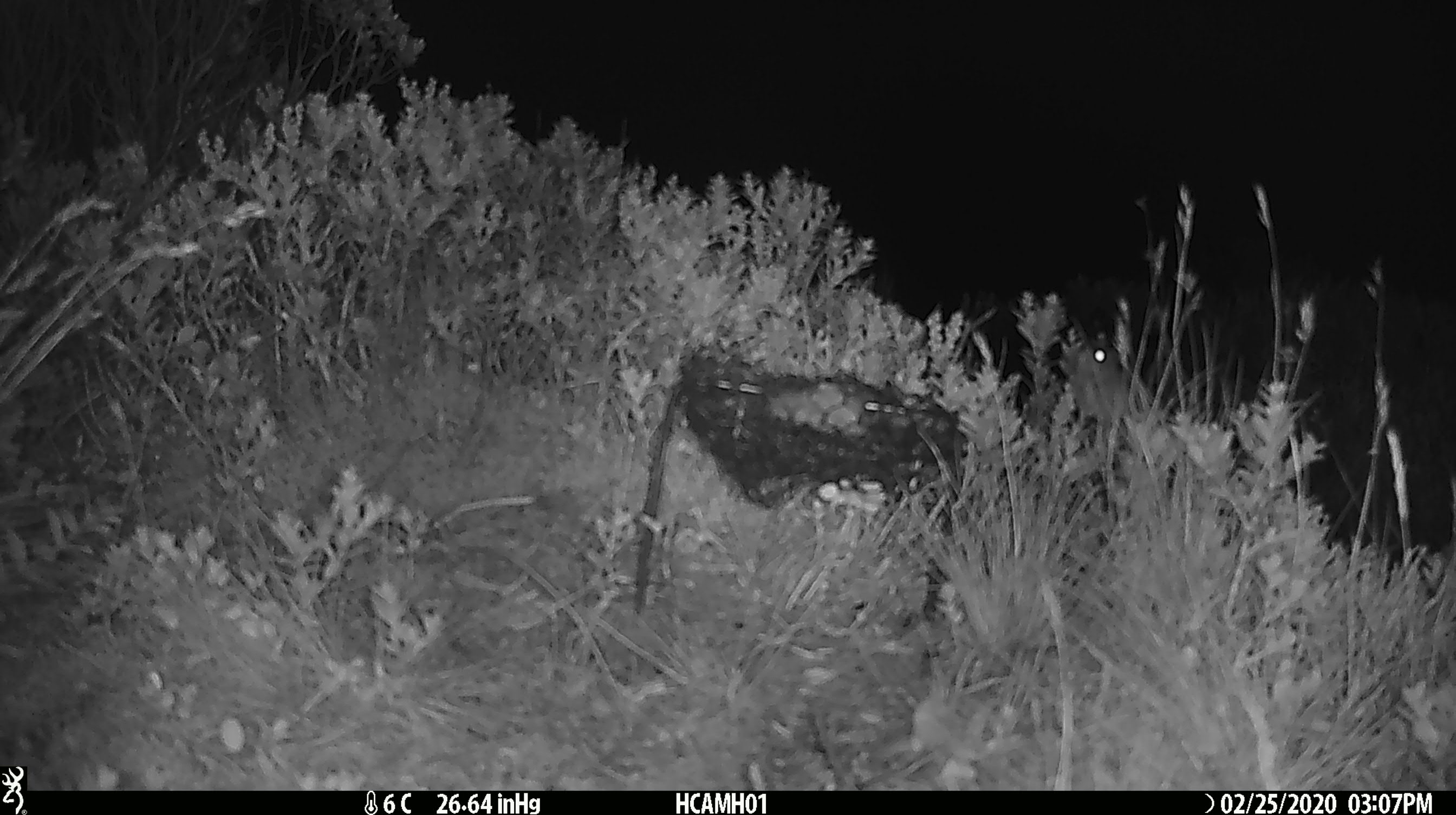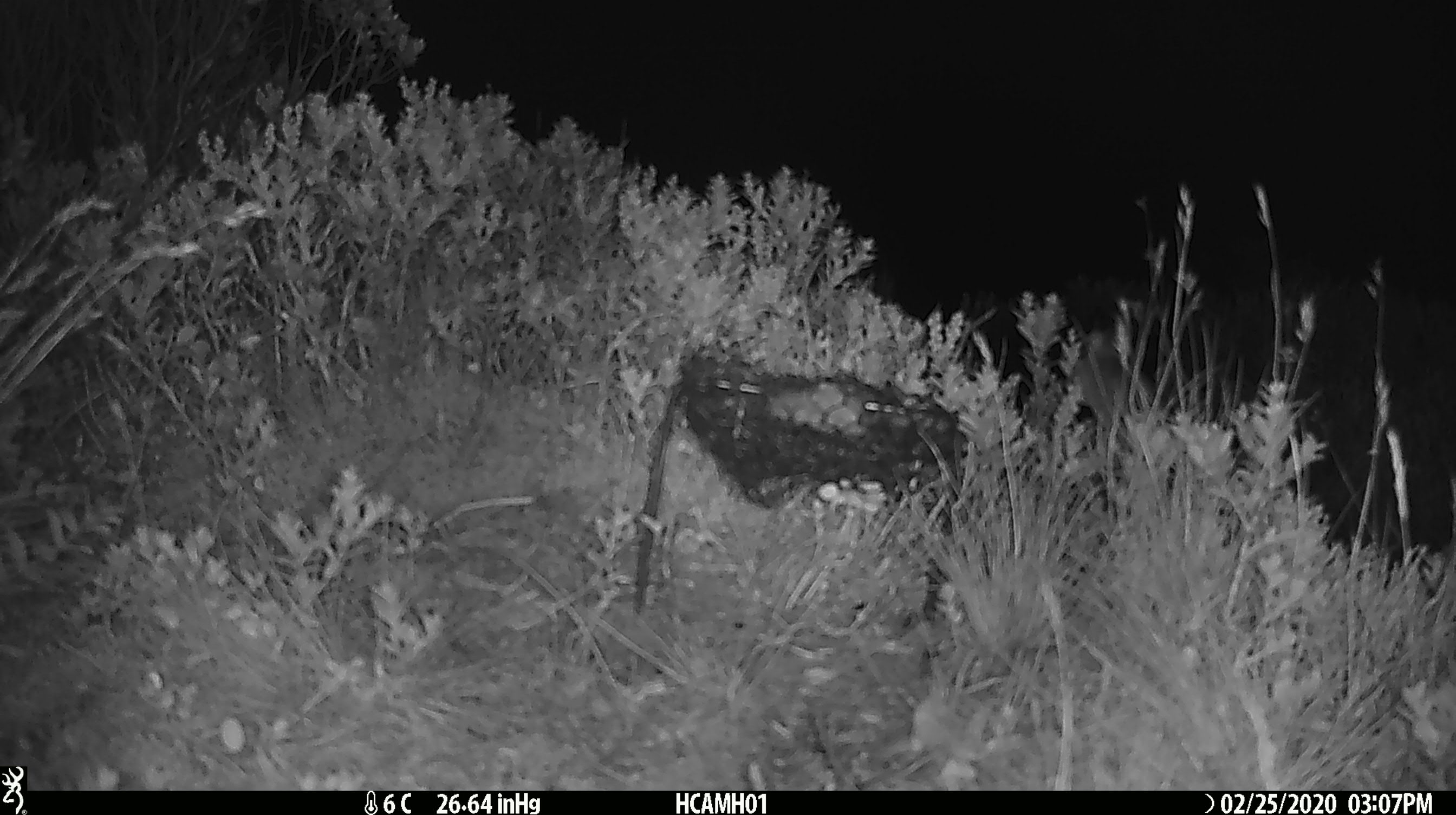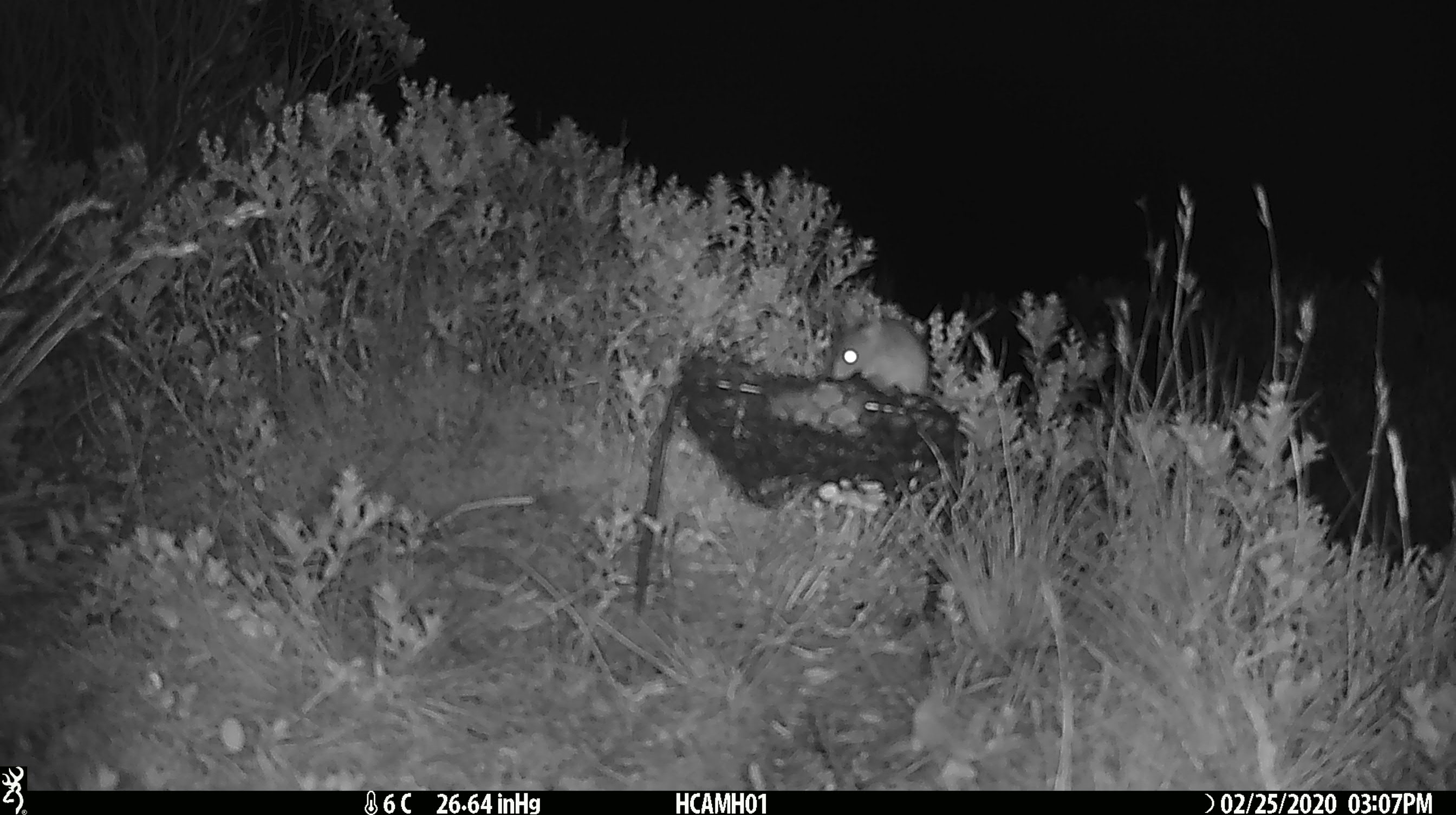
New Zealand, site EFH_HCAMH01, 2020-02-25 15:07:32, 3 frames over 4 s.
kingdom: Animalia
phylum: Chordata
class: Mammalia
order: Rodentia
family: Muridae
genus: Mus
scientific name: Mus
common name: mouse